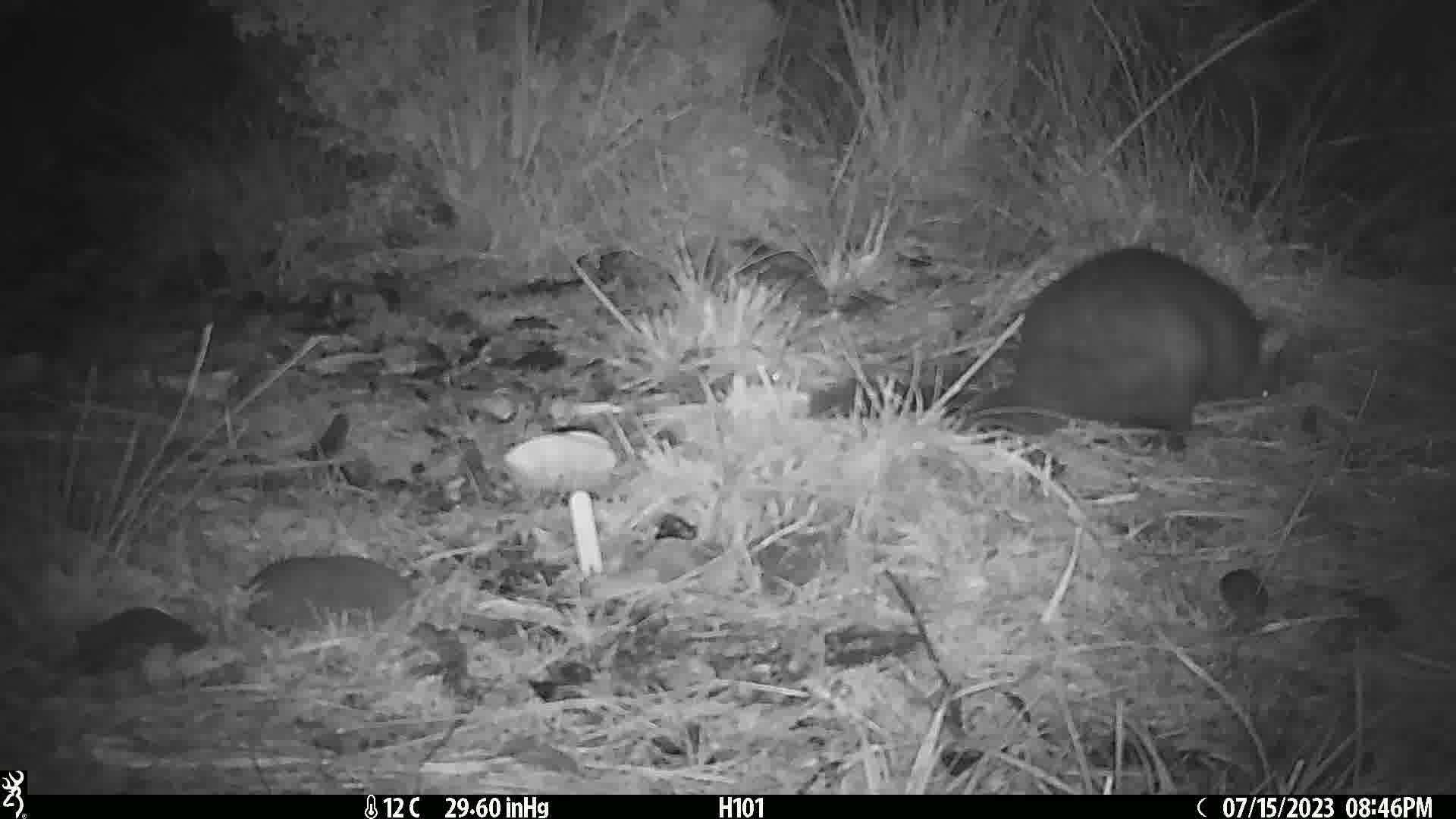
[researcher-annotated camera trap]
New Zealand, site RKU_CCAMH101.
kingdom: Animalia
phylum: Chordata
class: Mammalia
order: Diprotodontia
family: Phalangeridae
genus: Trichosurus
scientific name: Trichosurus vulpecula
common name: common brushtail possum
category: possum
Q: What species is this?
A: Possum (common brushtail possum) (Trichosurus vulpecula).